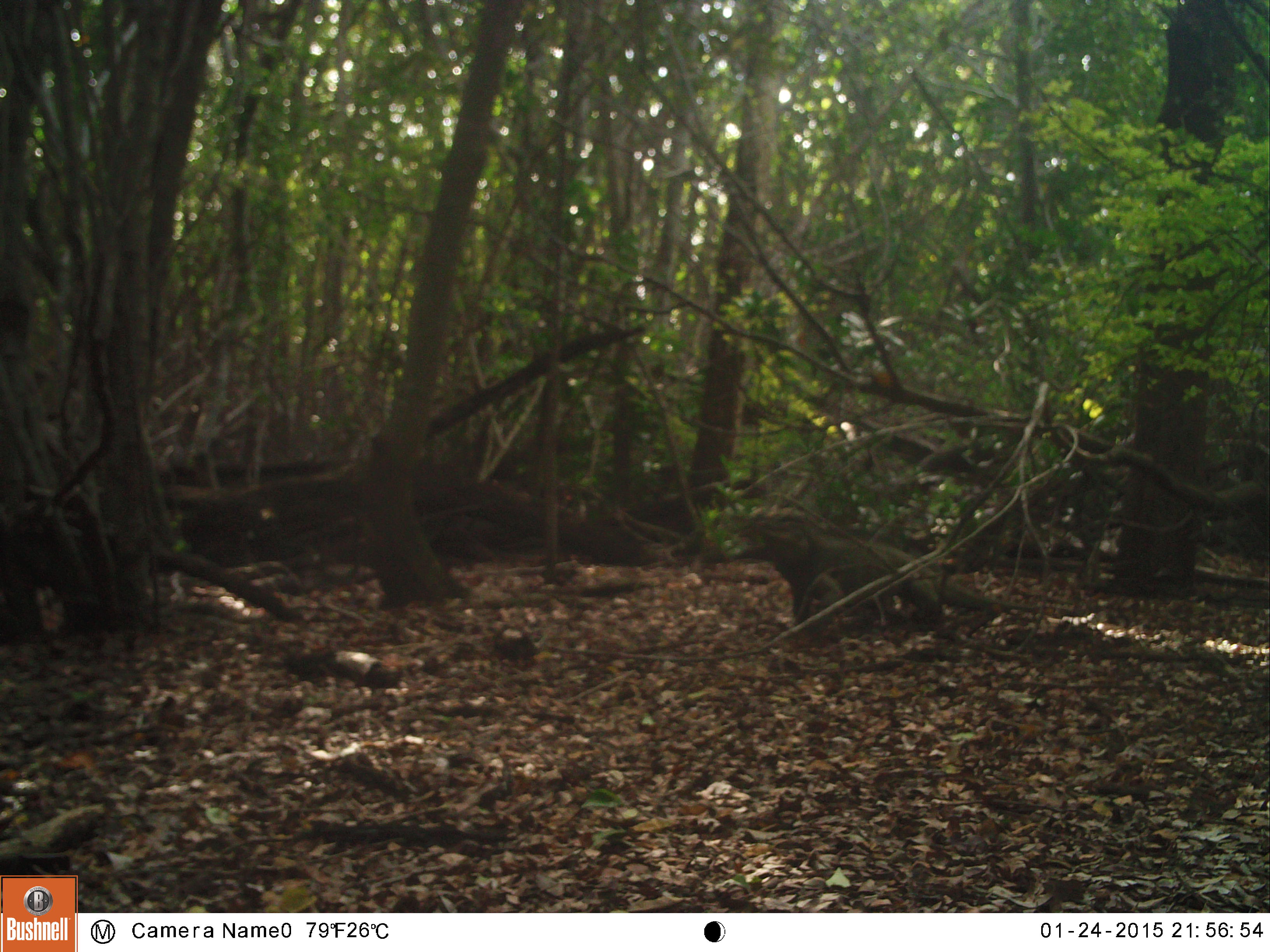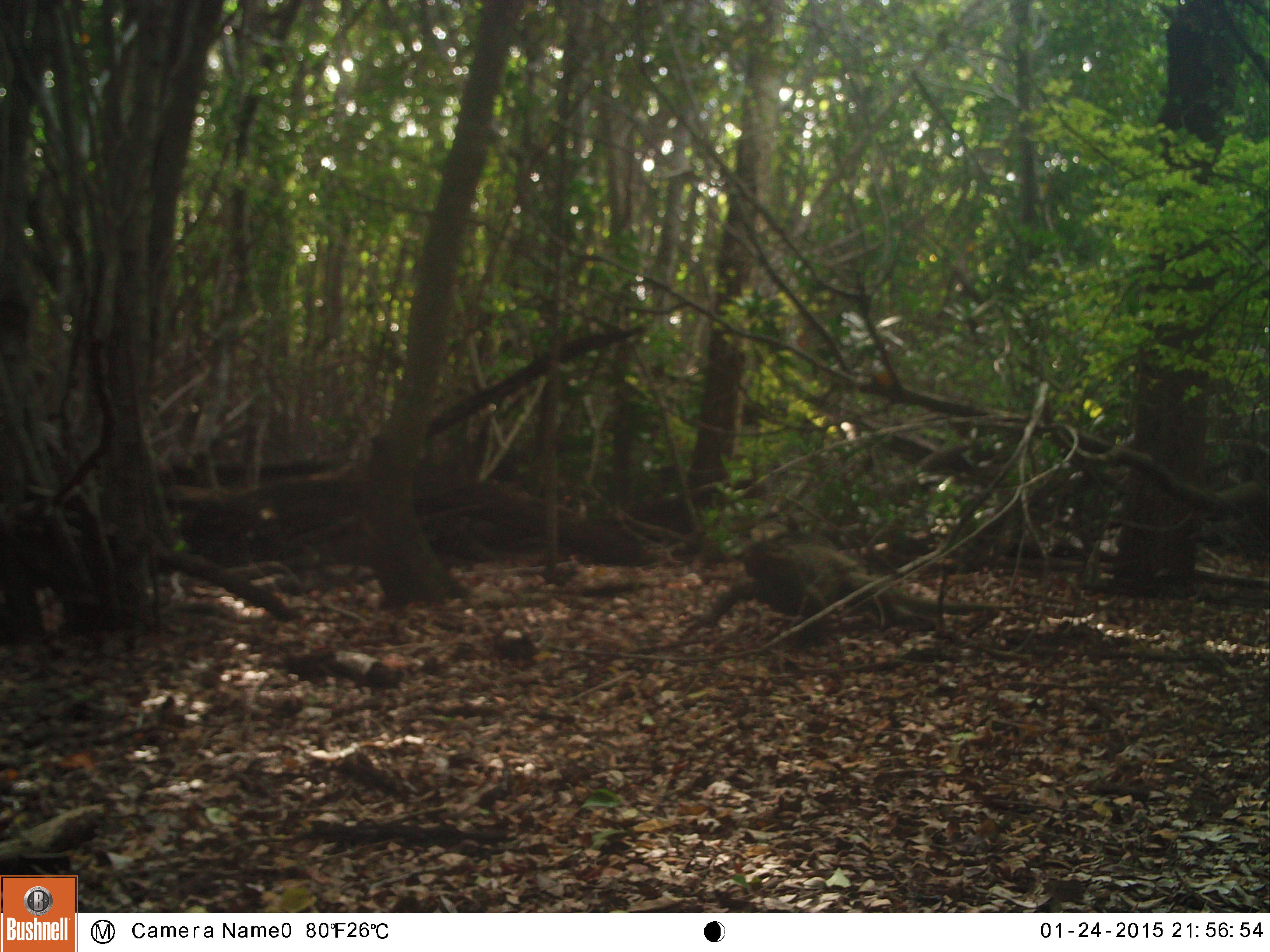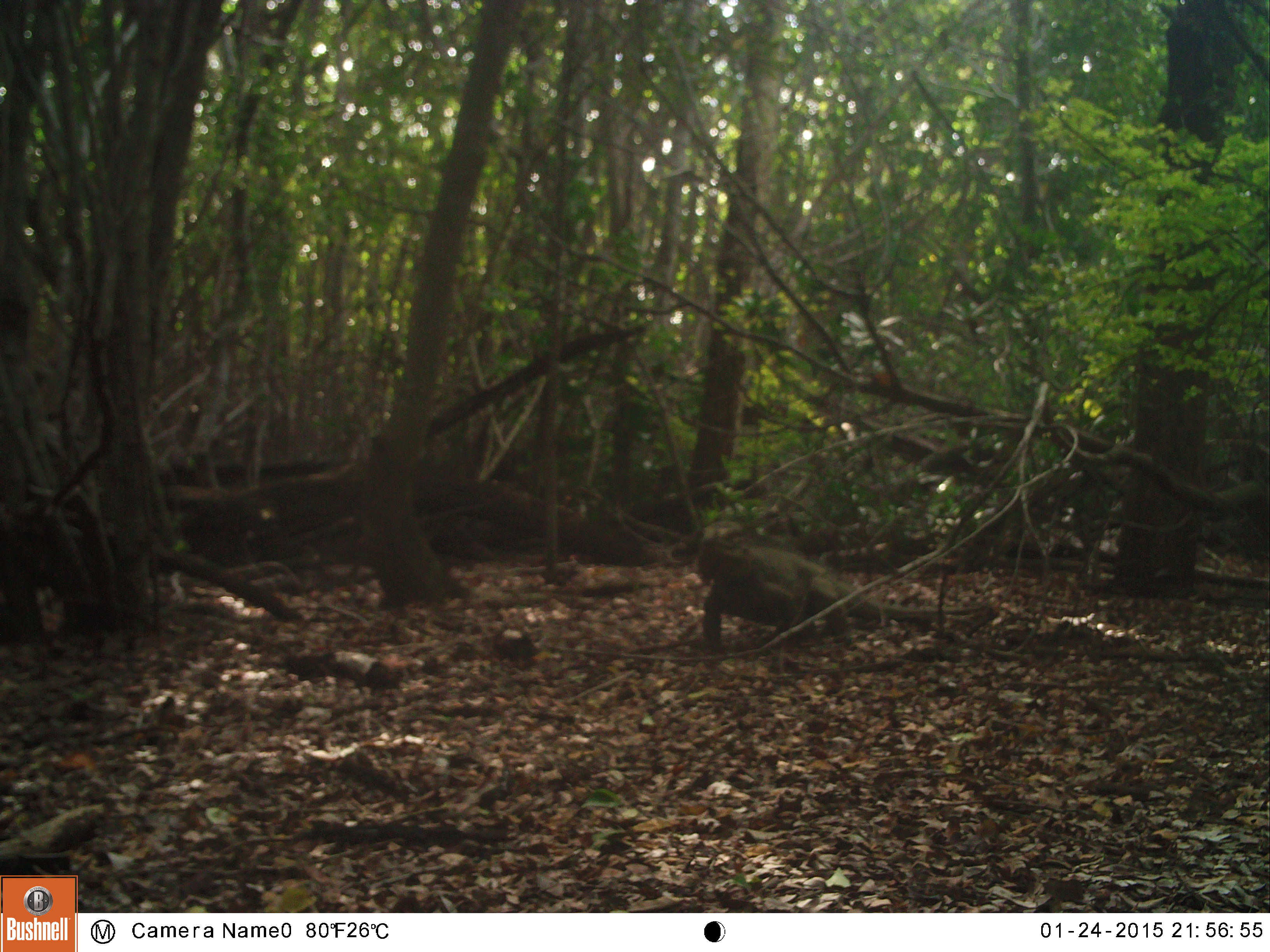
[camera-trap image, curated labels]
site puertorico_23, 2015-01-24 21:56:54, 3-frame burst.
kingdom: Animalia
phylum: Chordata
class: Reptilia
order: Squamata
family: Iguanidae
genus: Iguana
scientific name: Iguana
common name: typical iguanas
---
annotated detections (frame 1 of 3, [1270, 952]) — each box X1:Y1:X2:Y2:
iguana: 738:517:1041:628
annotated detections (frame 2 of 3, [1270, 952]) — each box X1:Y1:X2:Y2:
iguana: 705:536:991:634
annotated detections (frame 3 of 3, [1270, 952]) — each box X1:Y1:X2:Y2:
iguana: 695:531:865:655